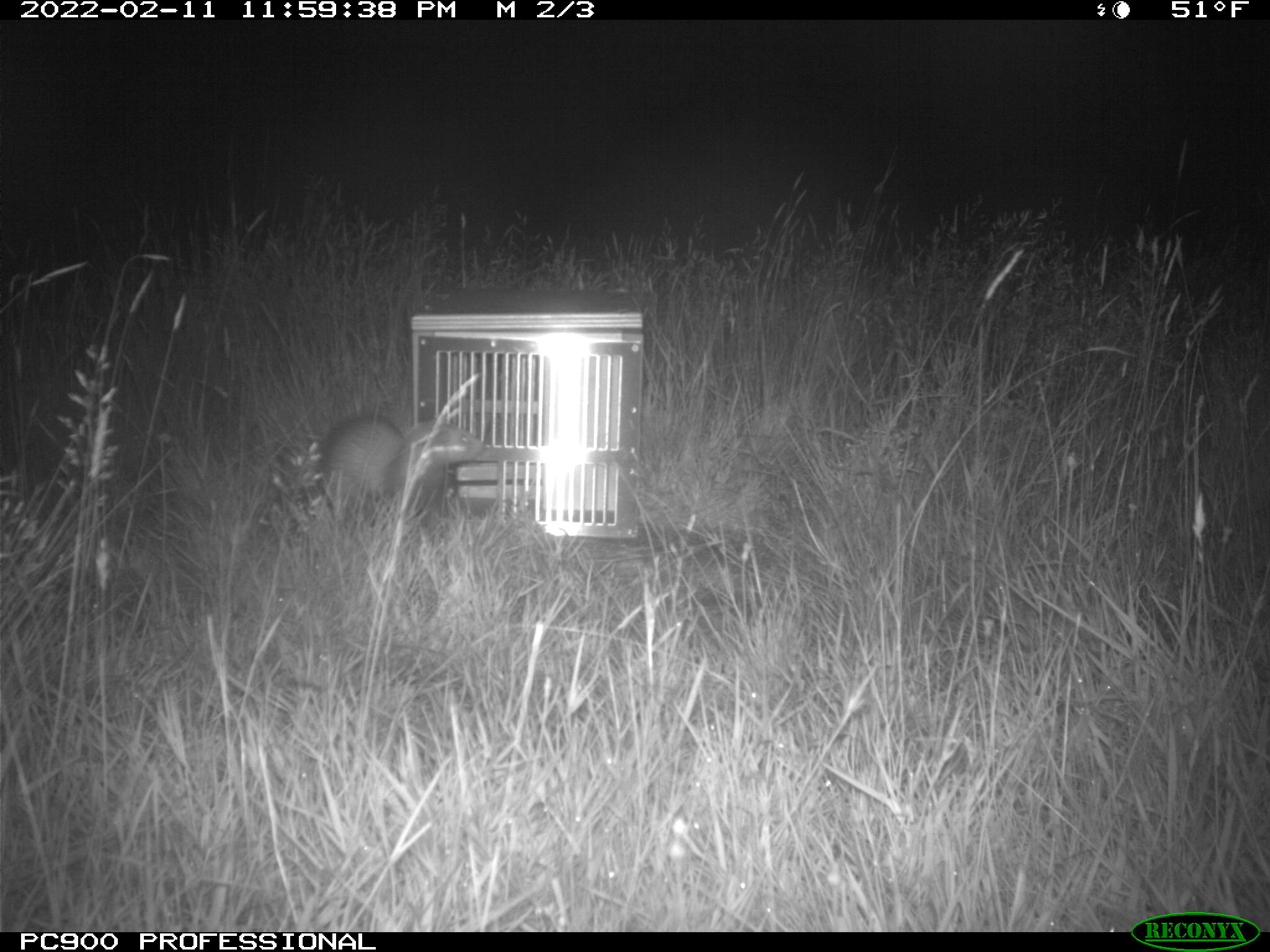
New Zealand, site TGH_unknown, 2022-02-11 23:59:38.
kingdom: Animalia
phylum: Chordata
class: Mammalia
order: Carnivora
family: Mustelidae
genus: Mustela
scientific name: Mustela furo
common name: ferret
Ferret (Mustela furo).